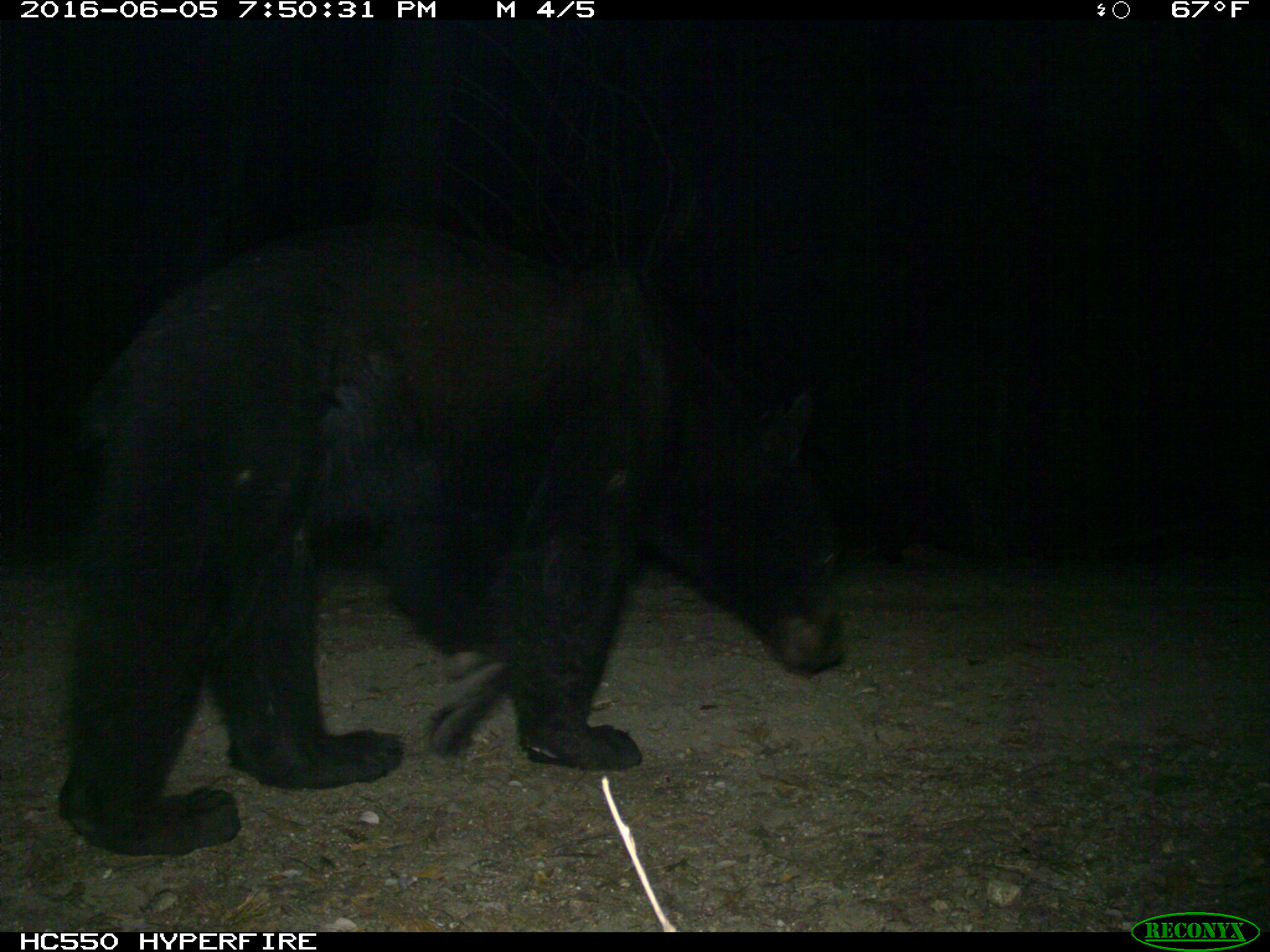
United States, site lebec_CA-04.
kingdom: Animalia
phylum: Chordata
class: Mammalia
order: Carnivora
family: Ursidae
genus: Ursus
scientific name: Ursus americanus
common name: american black bear